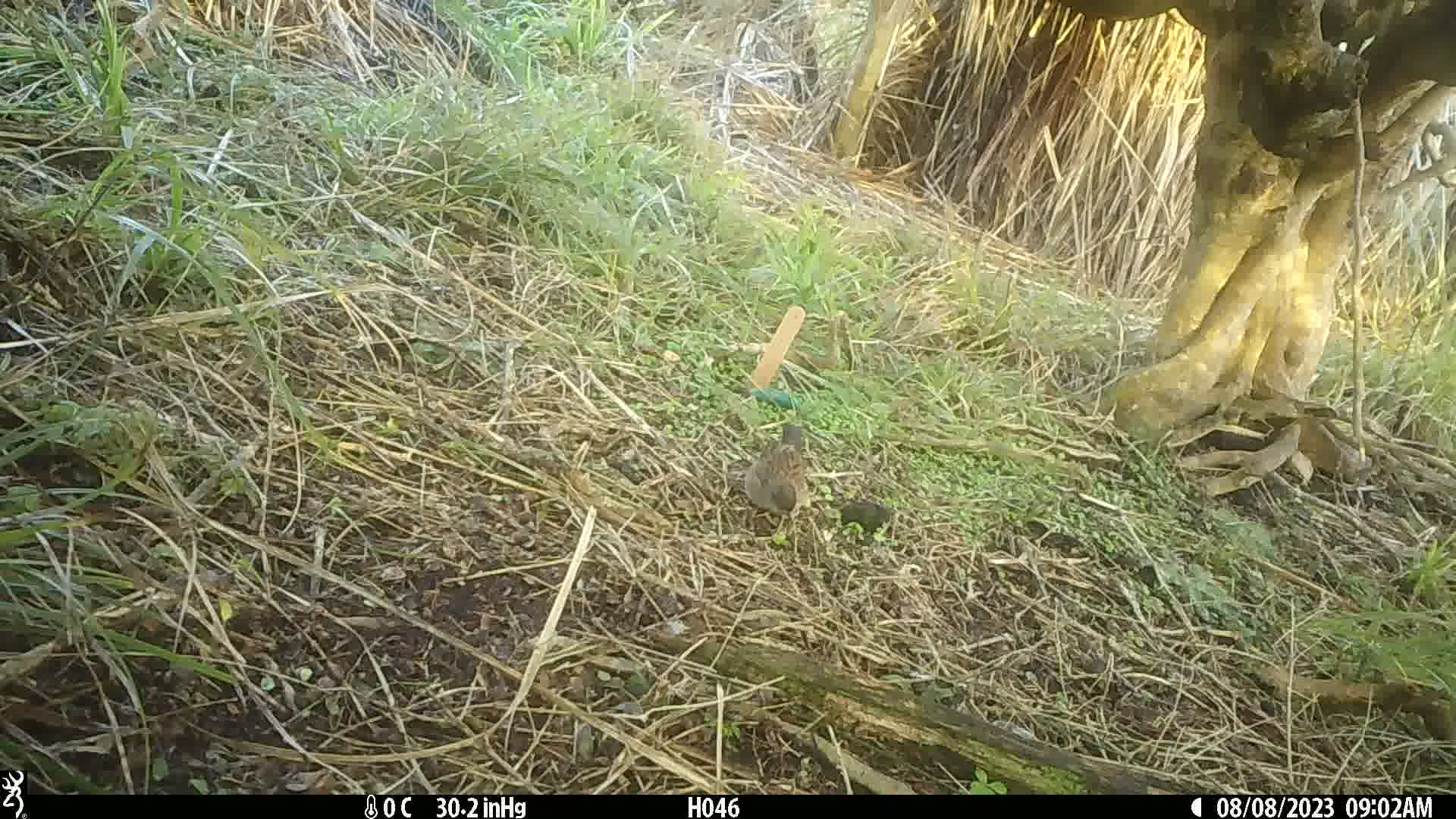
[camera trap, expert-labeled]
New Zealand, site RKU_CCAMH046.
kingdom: Animalia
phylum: Chordata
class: Aves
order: Passeriformes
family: Prunellidae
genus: Prunella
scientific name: Prunella modularis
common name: dunnock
Dunnock (Prunella modularis).